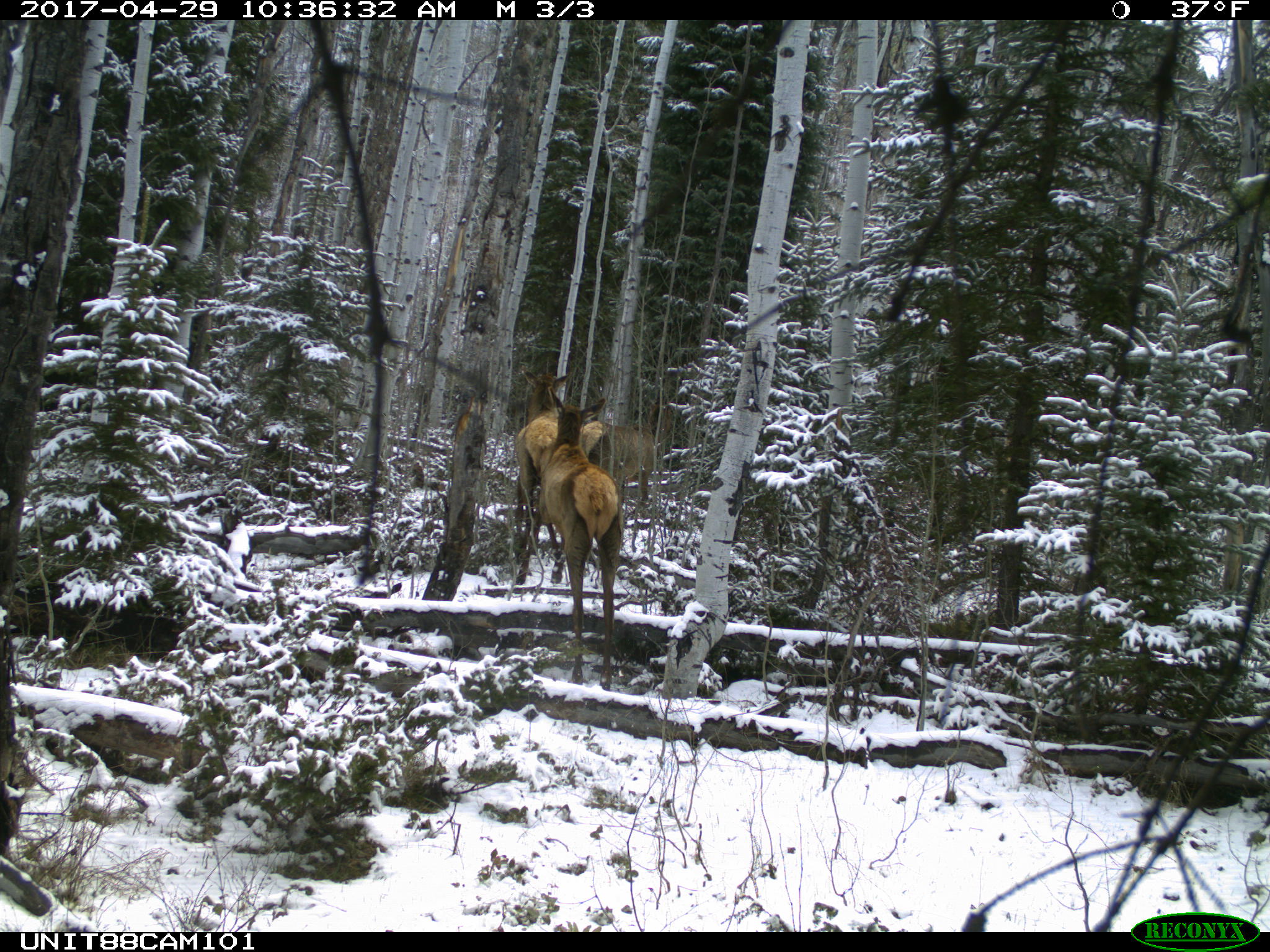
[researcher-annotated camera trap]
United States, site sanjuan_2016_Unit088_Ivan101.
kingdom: Animalia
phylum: Chordata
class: Mammalia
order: Artiodactyla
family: Cervidae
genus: Cervus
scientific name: Cervus elaphus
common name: red deer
Cervus elaphus (red deer).